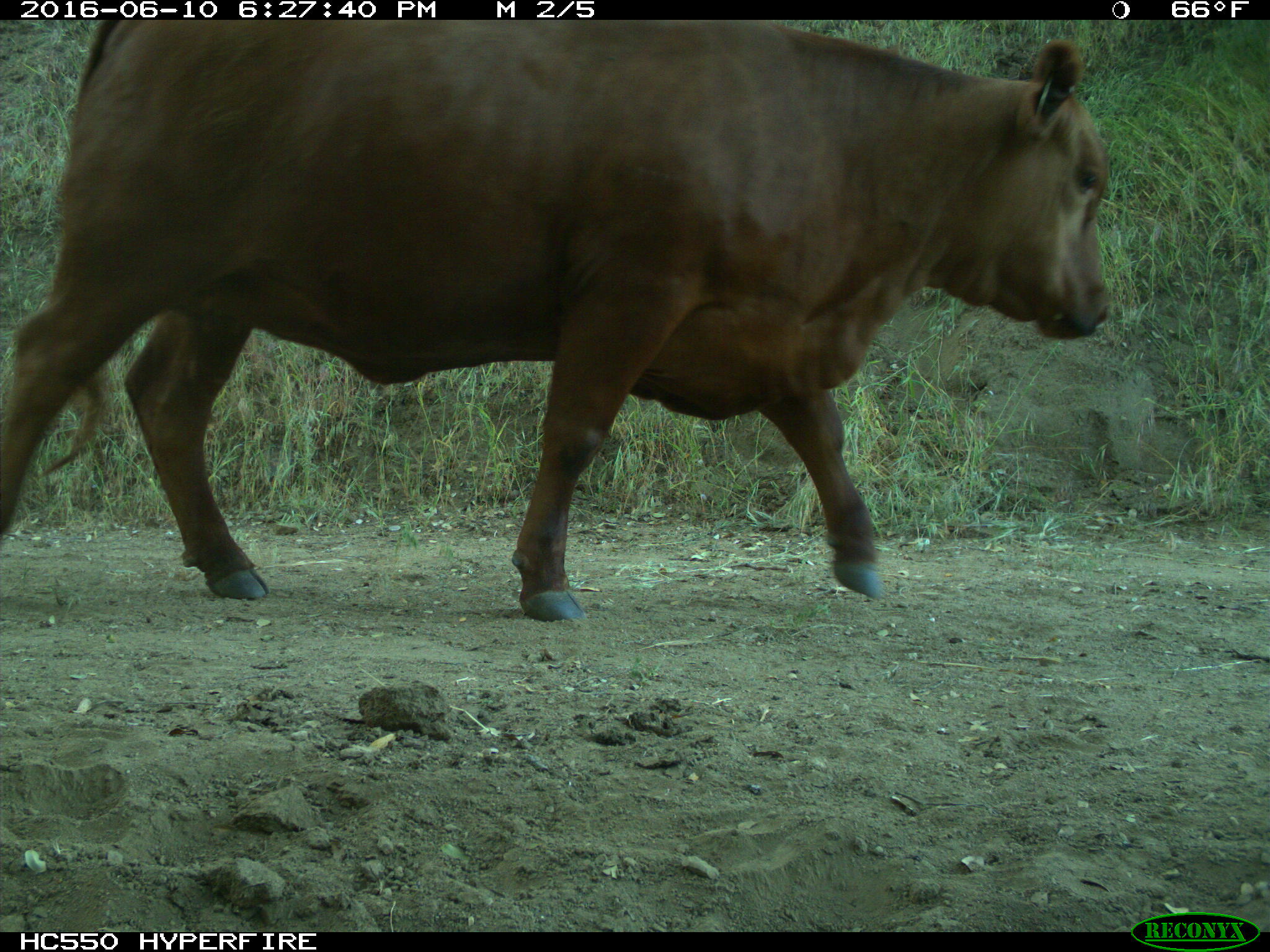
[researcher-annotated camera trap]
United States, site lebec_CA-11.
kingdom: Animalia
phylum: Chordata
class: Mammalia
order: Artiodactyla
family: Bovidae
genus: Bos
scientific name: Bos taurus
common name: domestic cow